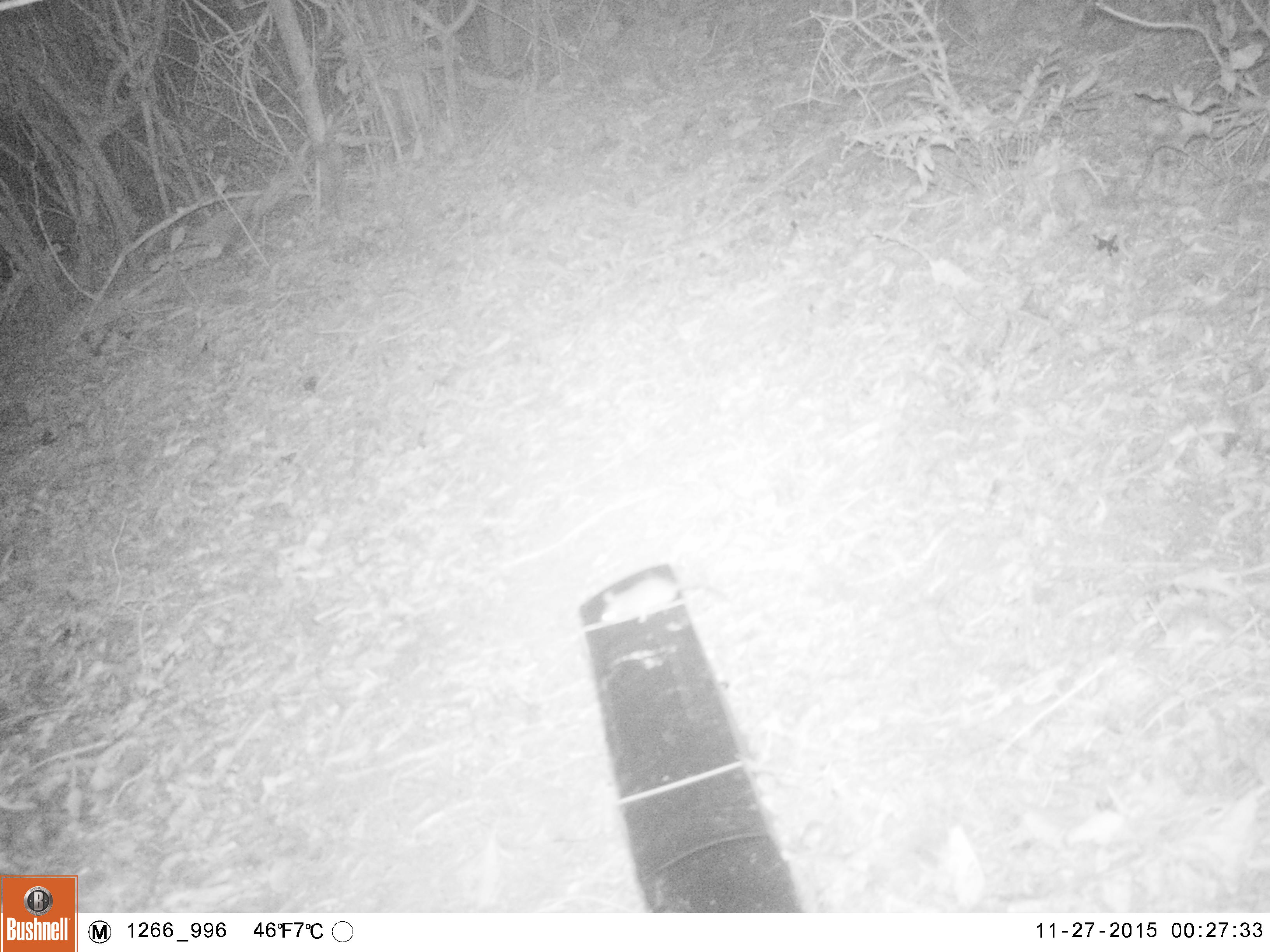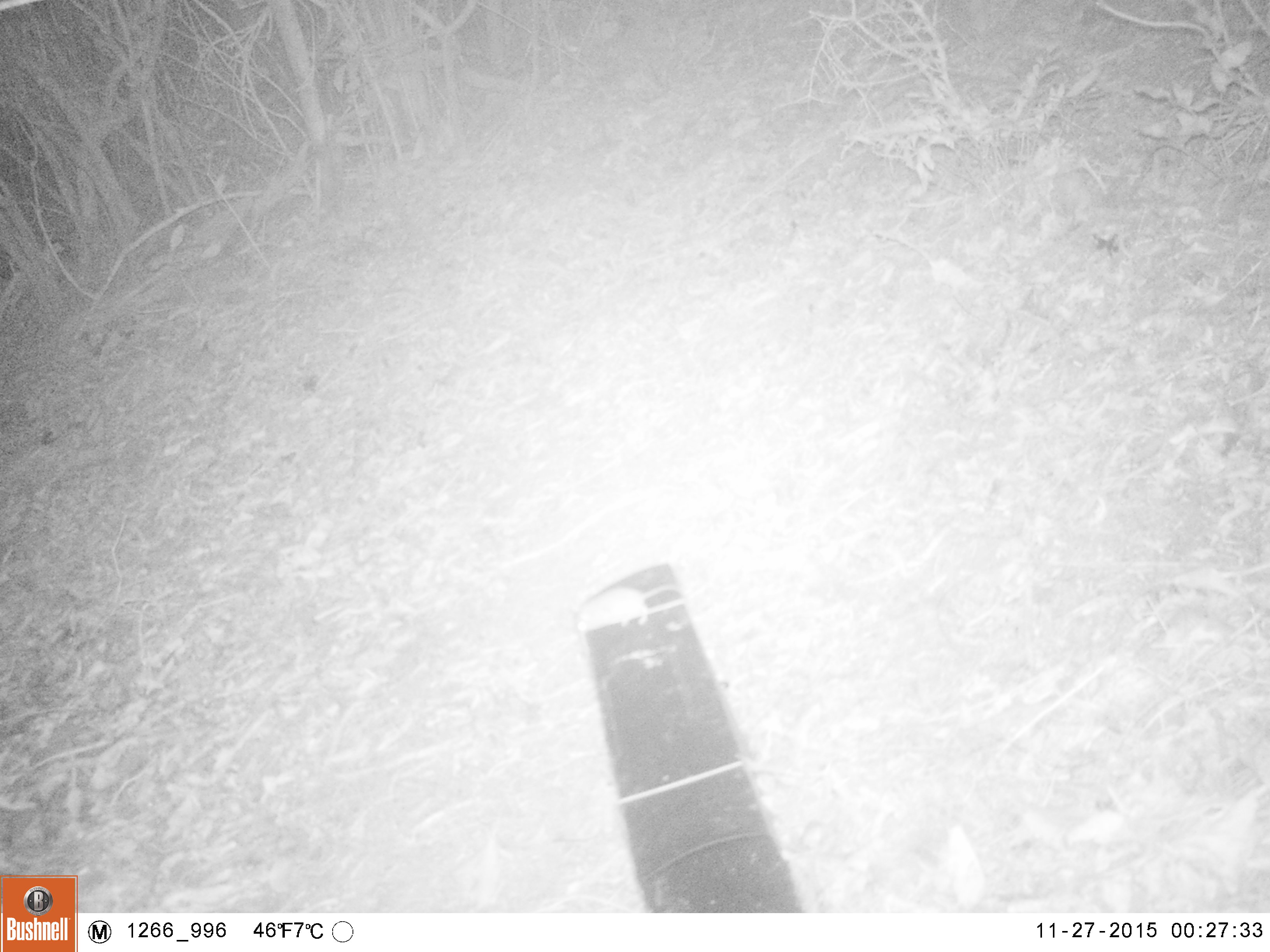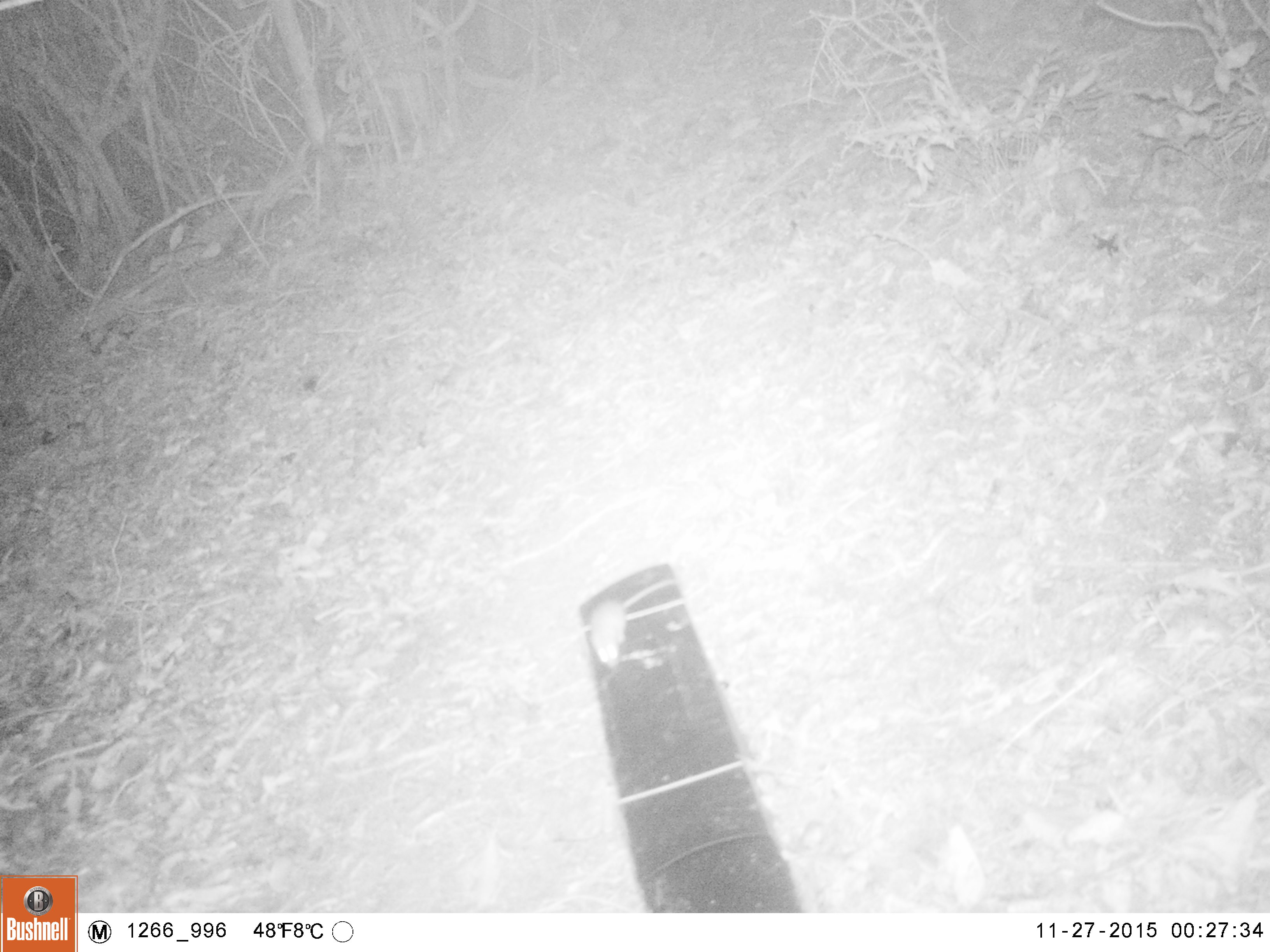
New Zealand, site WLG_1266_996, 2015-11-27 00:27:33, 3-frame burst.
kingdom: Animalia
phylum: Chordata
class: Mammalia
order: Rodentia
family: Muridae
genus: Mus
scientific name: Mus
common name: mouse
Mouse (Mus).